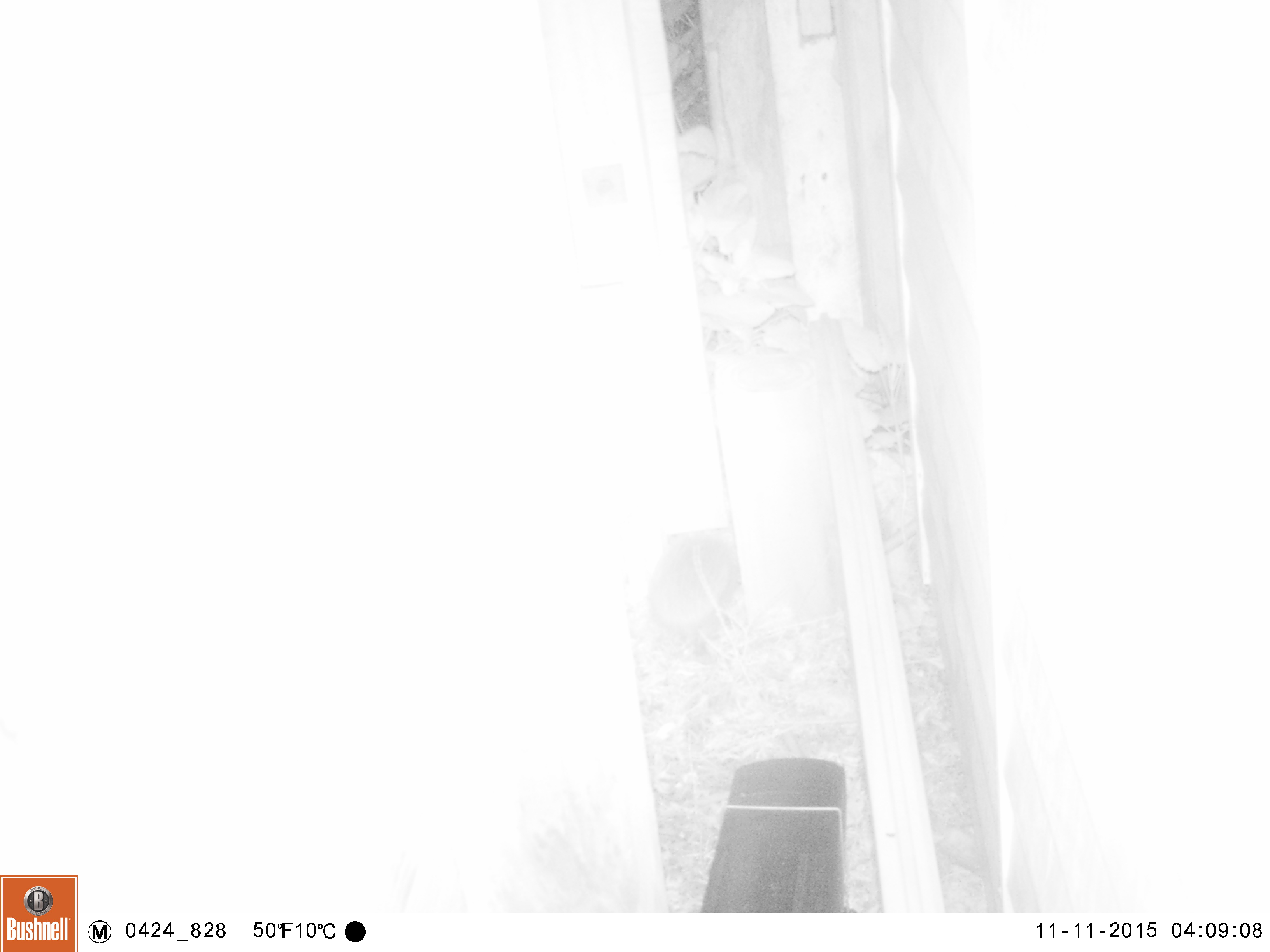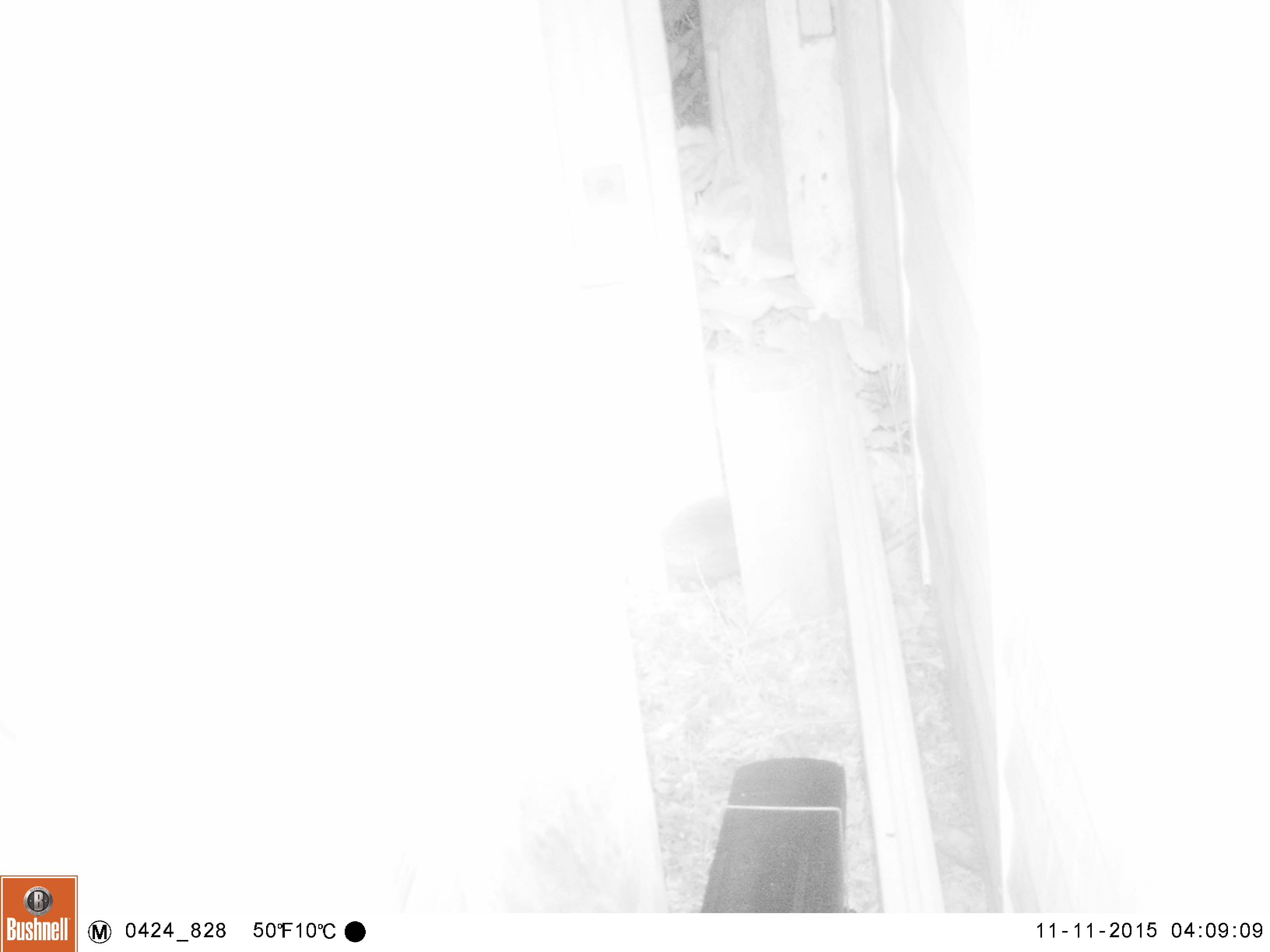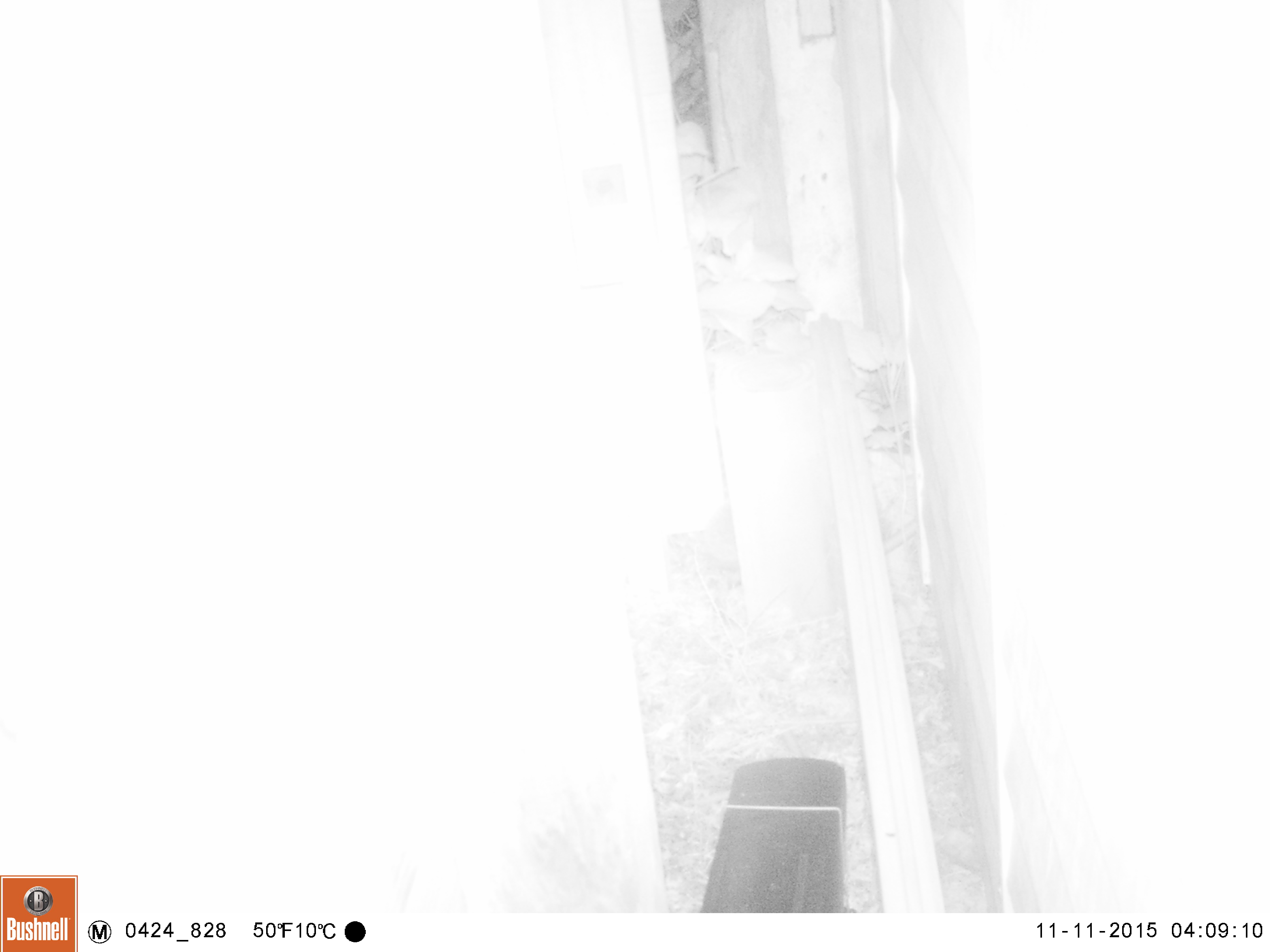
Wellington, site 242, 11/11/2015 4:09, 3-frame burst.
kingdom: Animalia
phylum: Chordata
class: Mammalia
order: Eulipotyphla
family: Erinaceidae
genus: Erinaceus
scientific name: Erinaceus europaeus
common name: hedgehog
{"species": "hedgehog (Erinaceus europaeus)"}